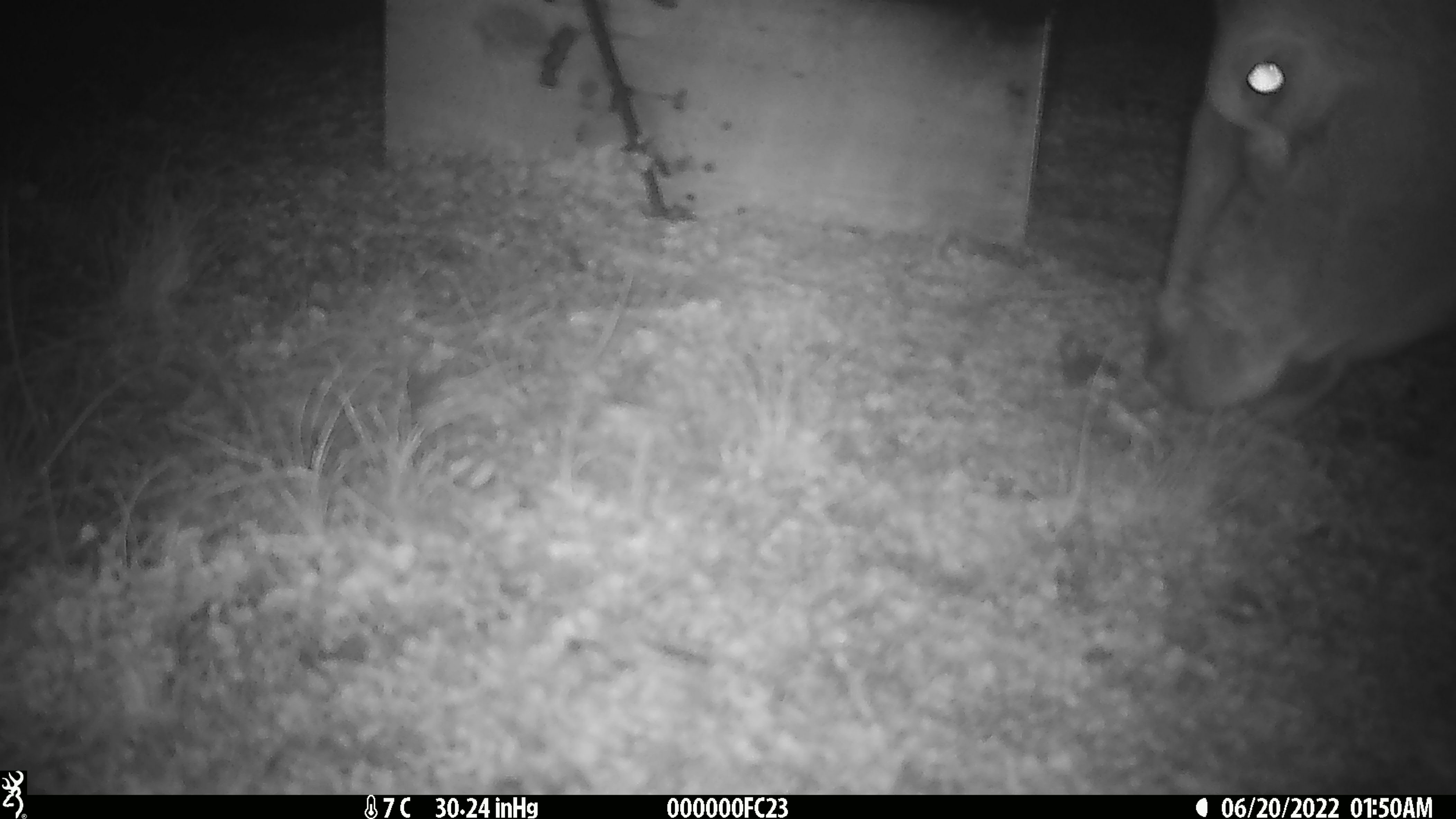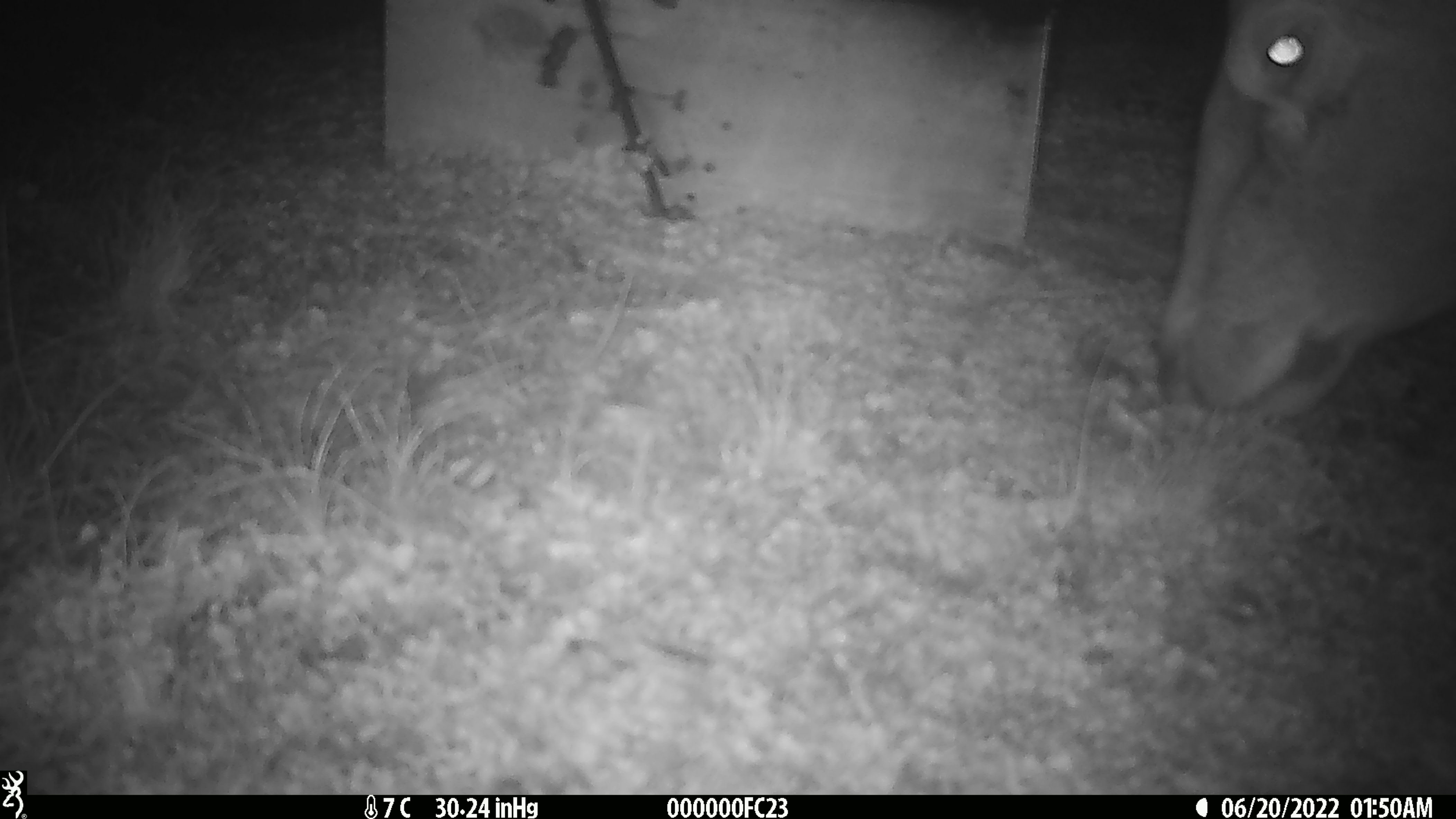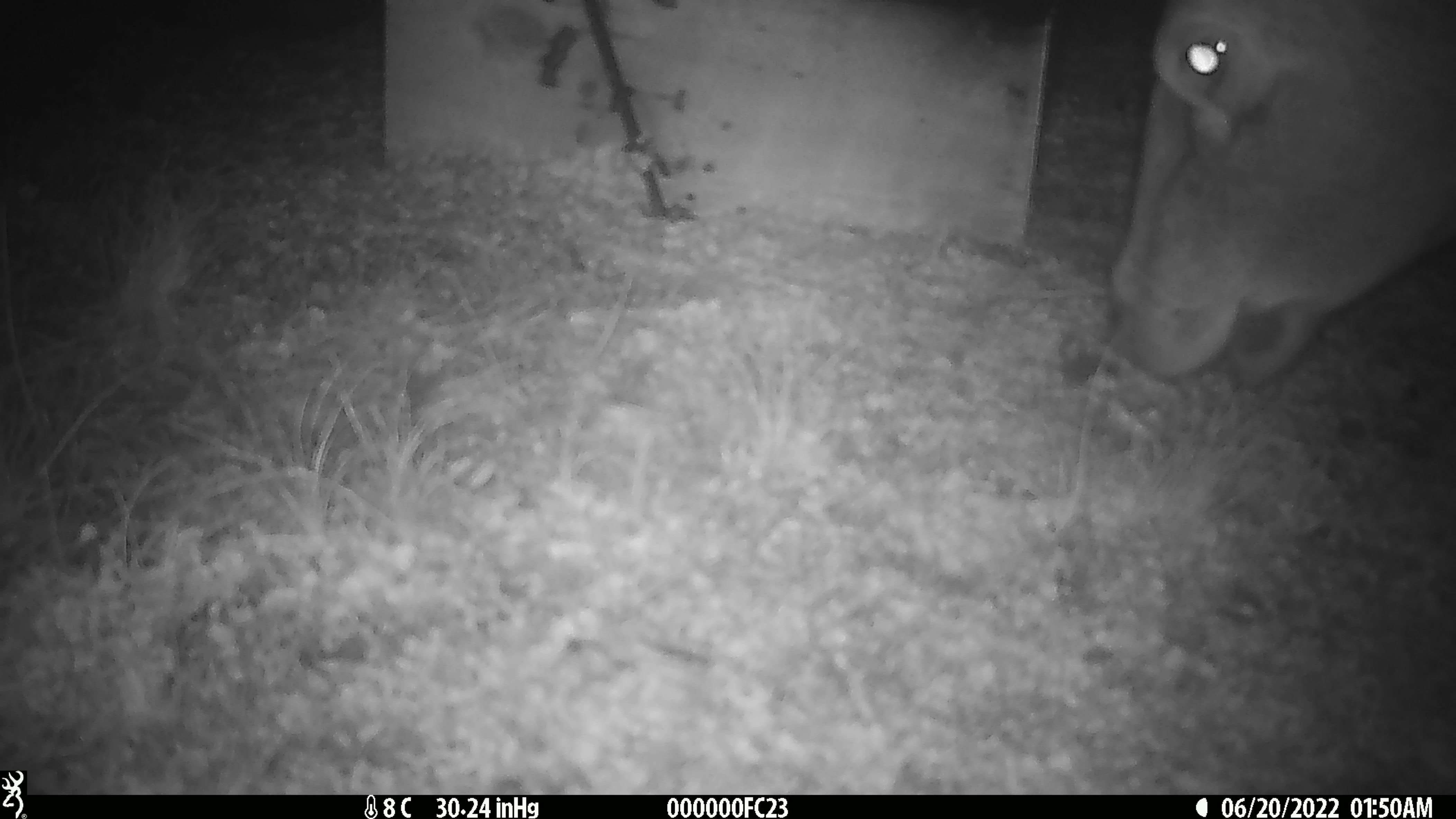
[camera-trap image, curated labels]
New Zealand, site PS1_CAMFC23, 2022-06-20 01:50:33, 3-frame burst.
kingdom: Animalia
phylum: Chordata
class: Mammalia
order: Artiodactyla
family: Cervidae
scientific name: Cervidae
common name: deer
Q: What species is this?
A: Deer (Cervidae).